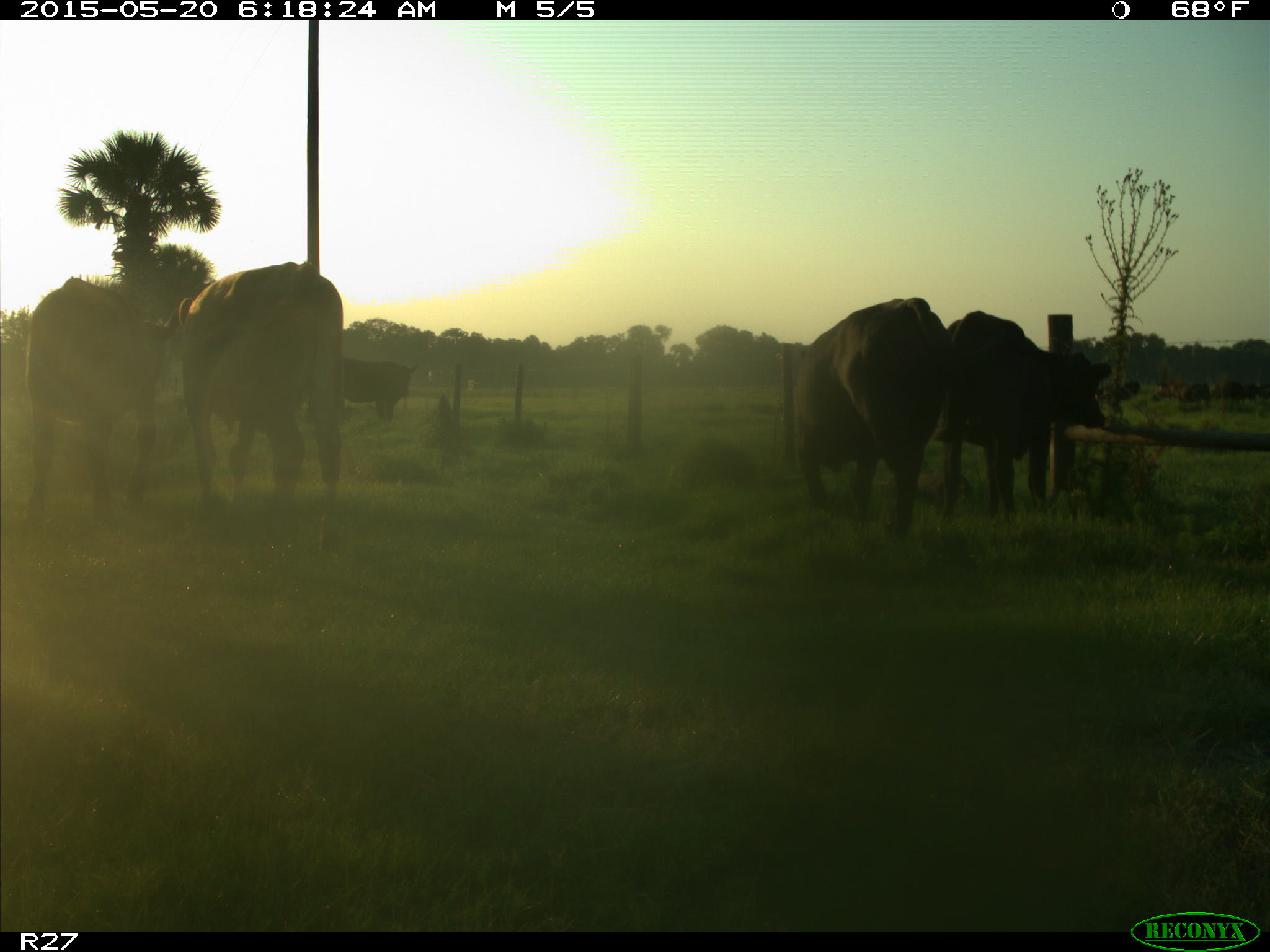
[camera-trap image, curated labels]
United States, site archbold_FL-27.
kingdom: Animalia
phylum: Chordata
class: Mammalia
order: Artiodactyla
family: Bovidae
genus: Bos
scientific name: Bos taurus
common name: domestic cow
Bos taurus (domestic cow).